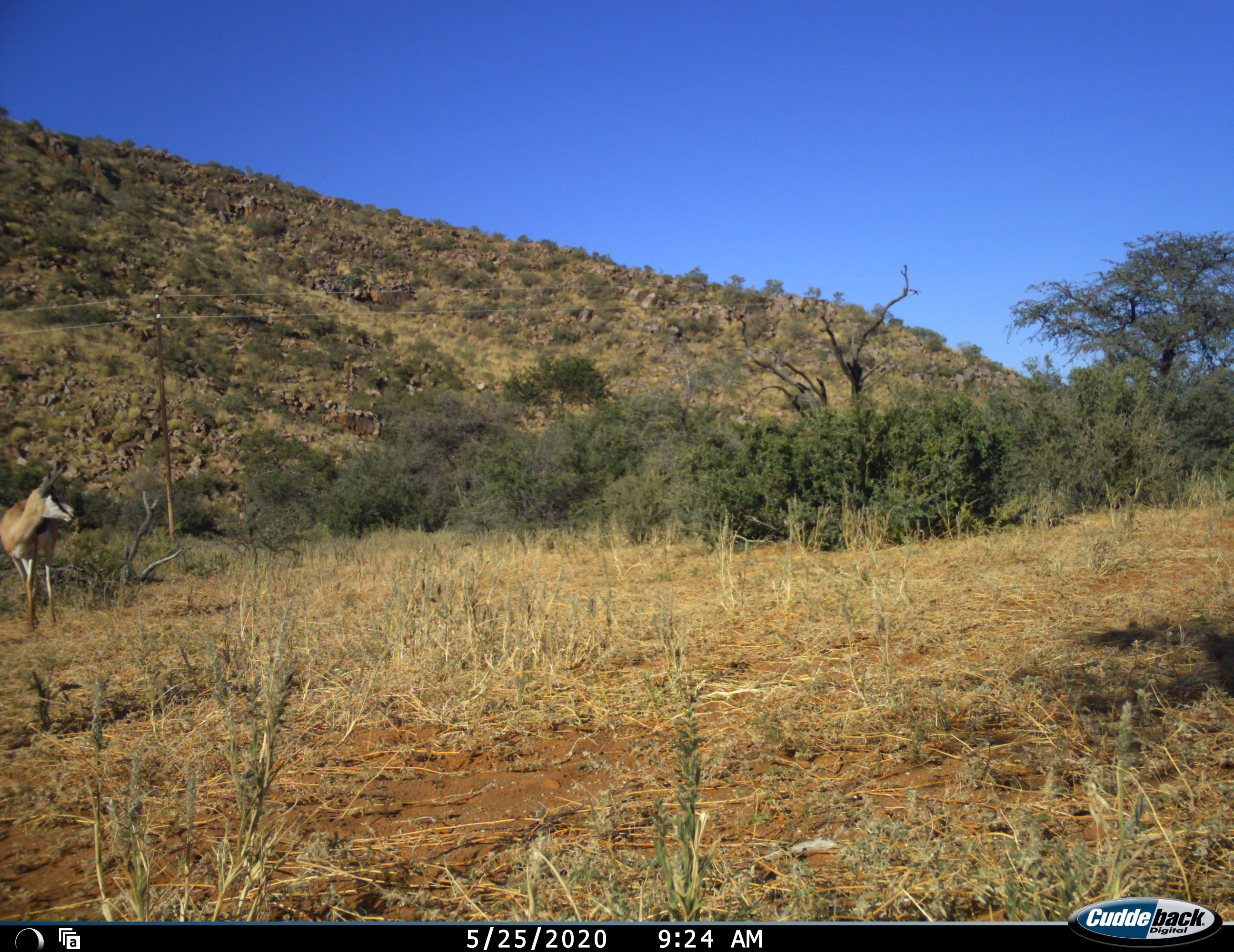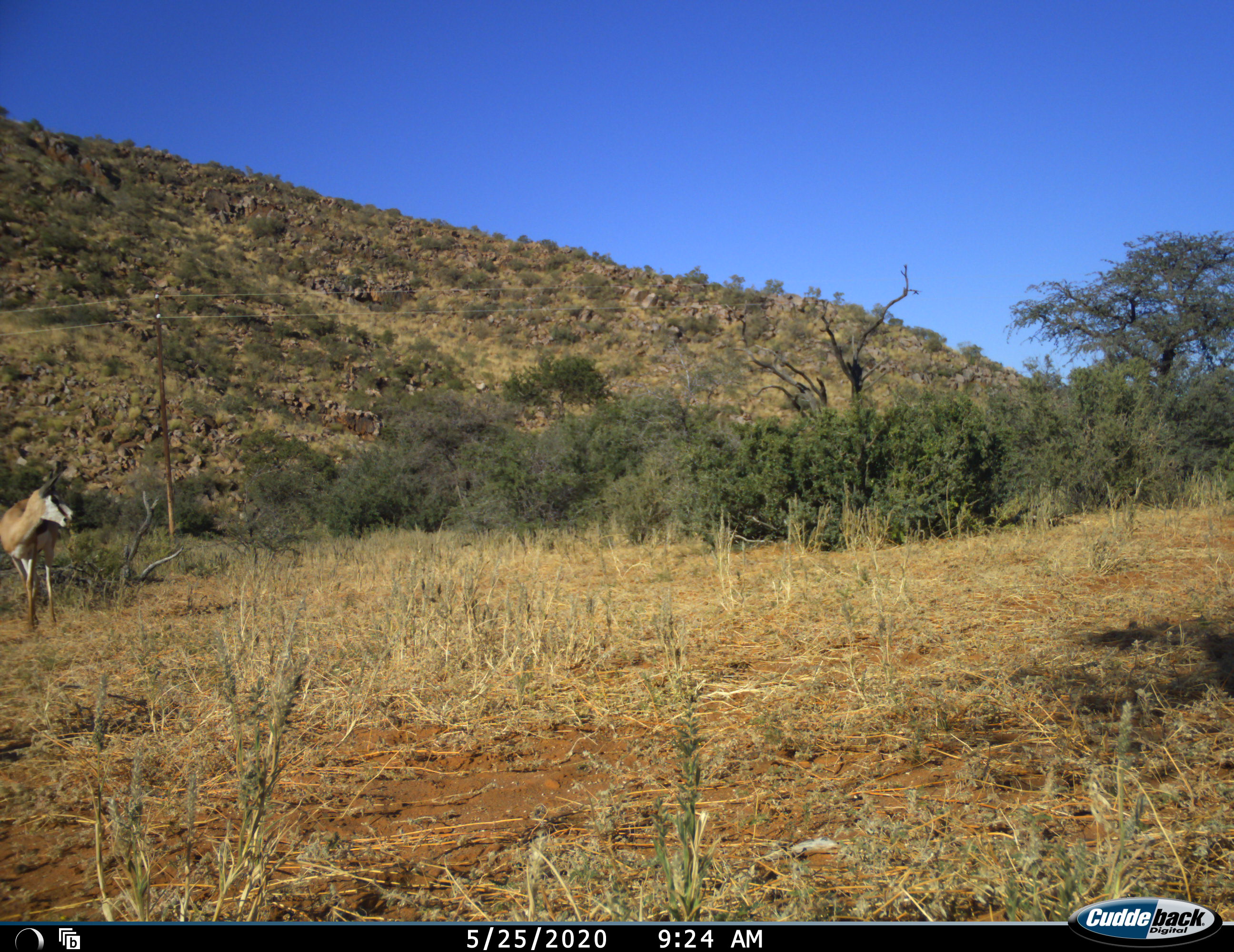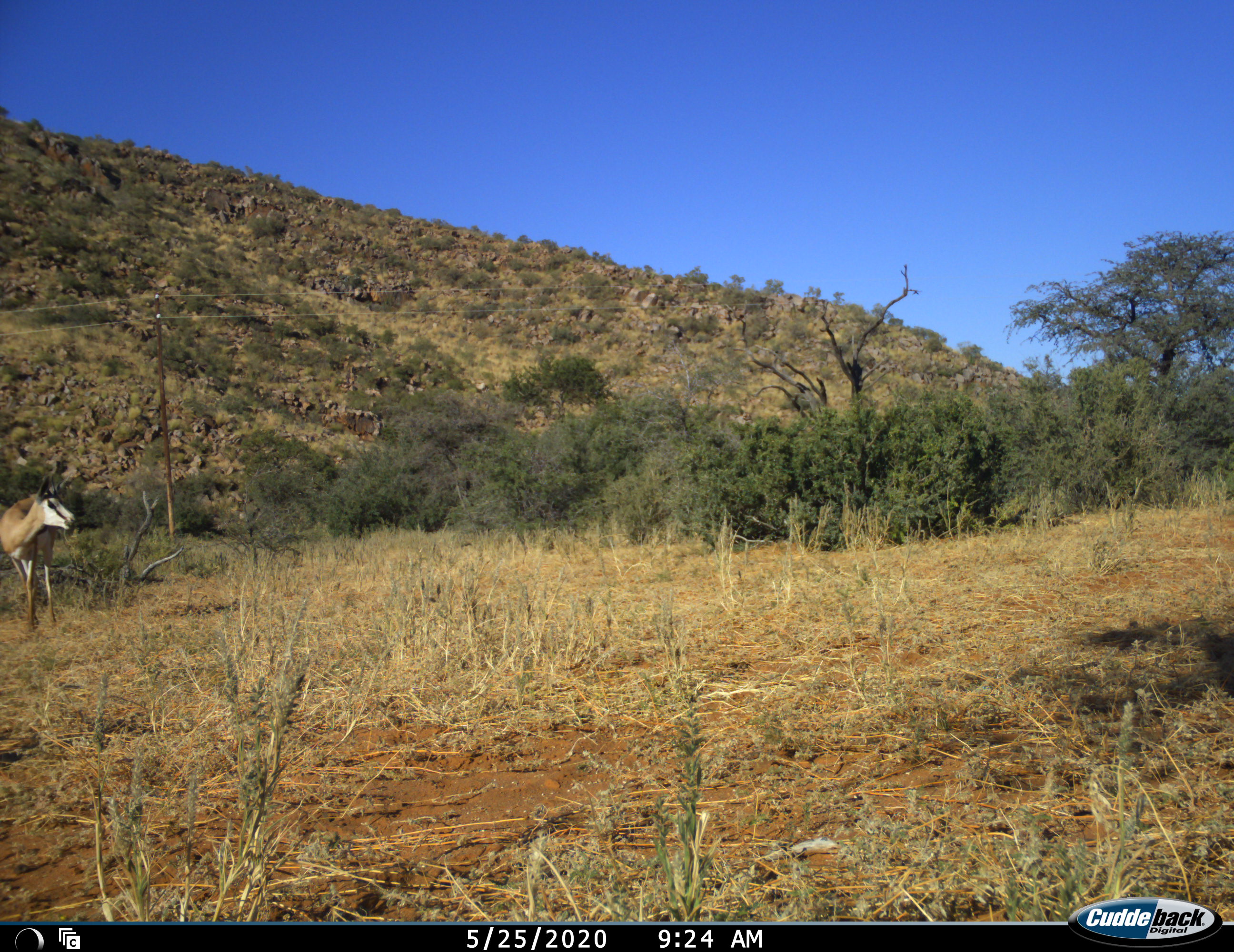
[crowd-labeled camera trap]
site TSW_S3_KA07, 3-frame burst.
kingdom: Animalia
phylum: Chordata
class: Mammalia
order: Artiodactyla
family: Bovidae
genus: Antidorcas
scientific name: Antidorcas marsupialis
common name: springbok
Springbok (Antidorcas marsupialis), count 1. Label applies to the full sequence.